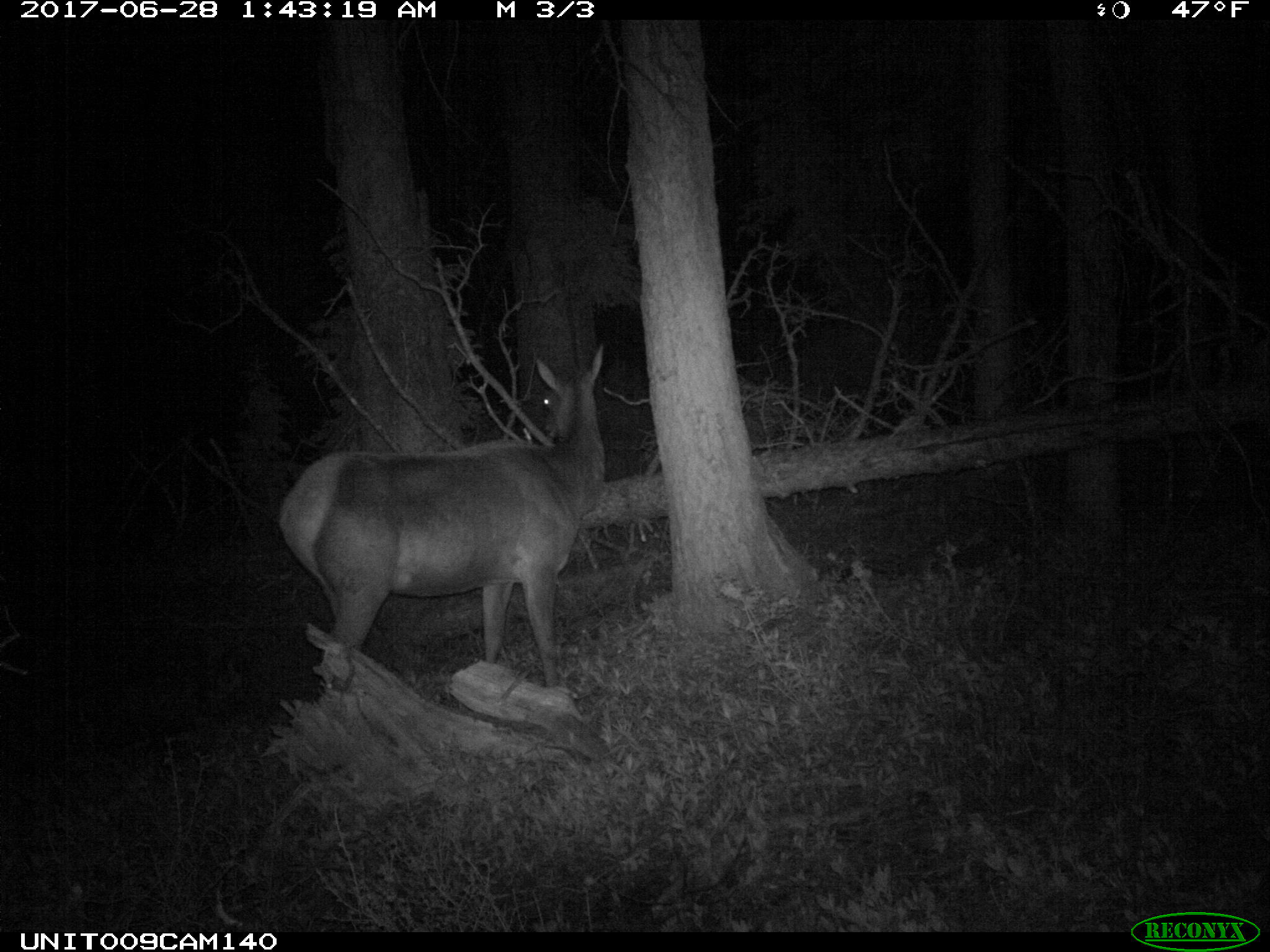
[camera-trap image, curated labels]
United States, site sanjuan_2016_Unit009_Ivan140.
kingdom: Animalia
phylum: Chordata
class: Mammalia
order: Artiodactyla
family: Cervidae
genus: Cervus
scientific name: Cervus elaphus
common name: red deer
Cervus elaphus (red deer).